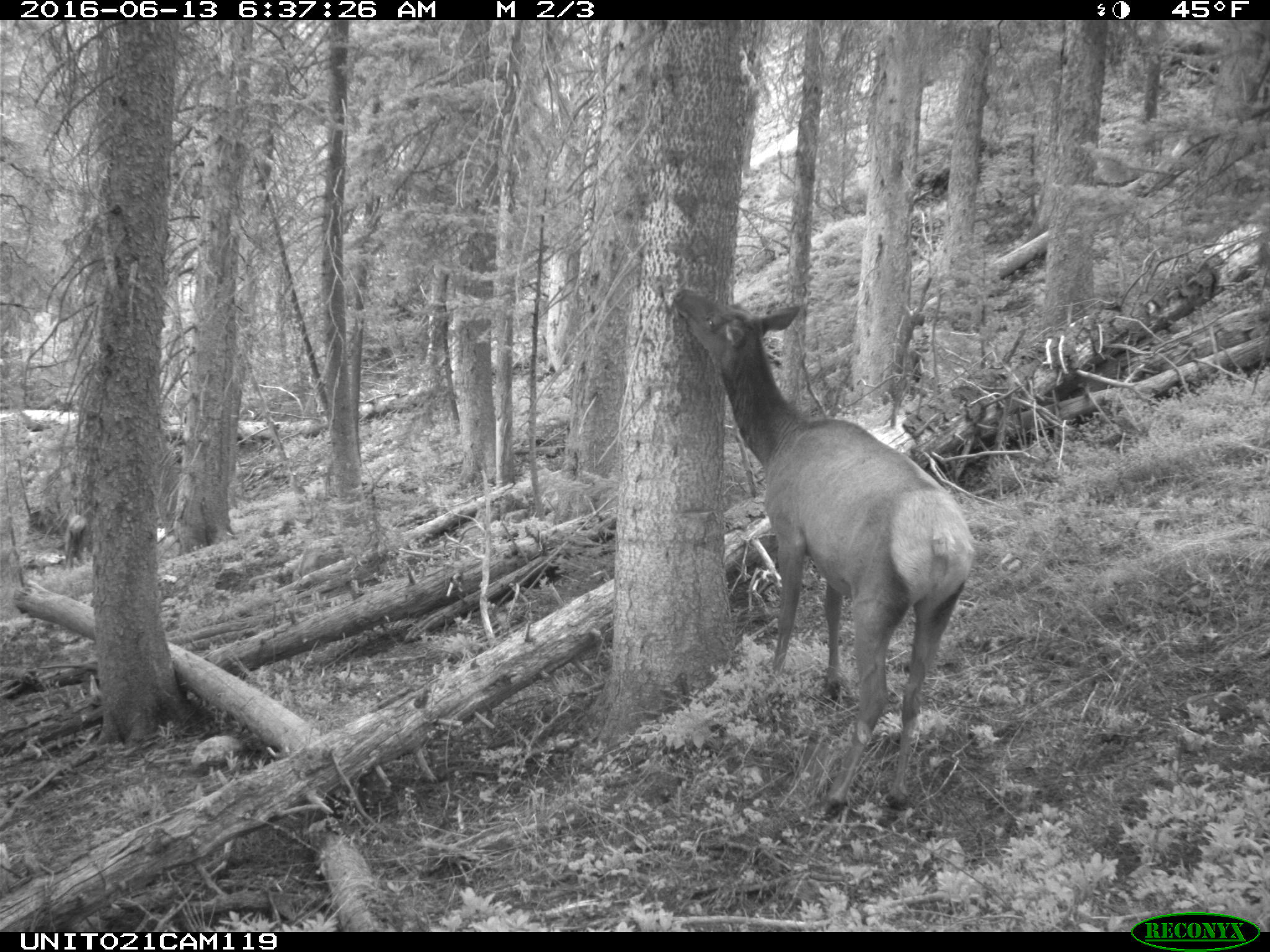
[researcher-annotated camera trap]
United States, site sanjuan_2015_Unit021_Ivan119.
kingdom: Animalia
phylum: Chordata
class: Mammalia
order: Artiodactyla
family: Cervidae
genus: Cervus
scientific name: Cervus elaphus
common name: red deer